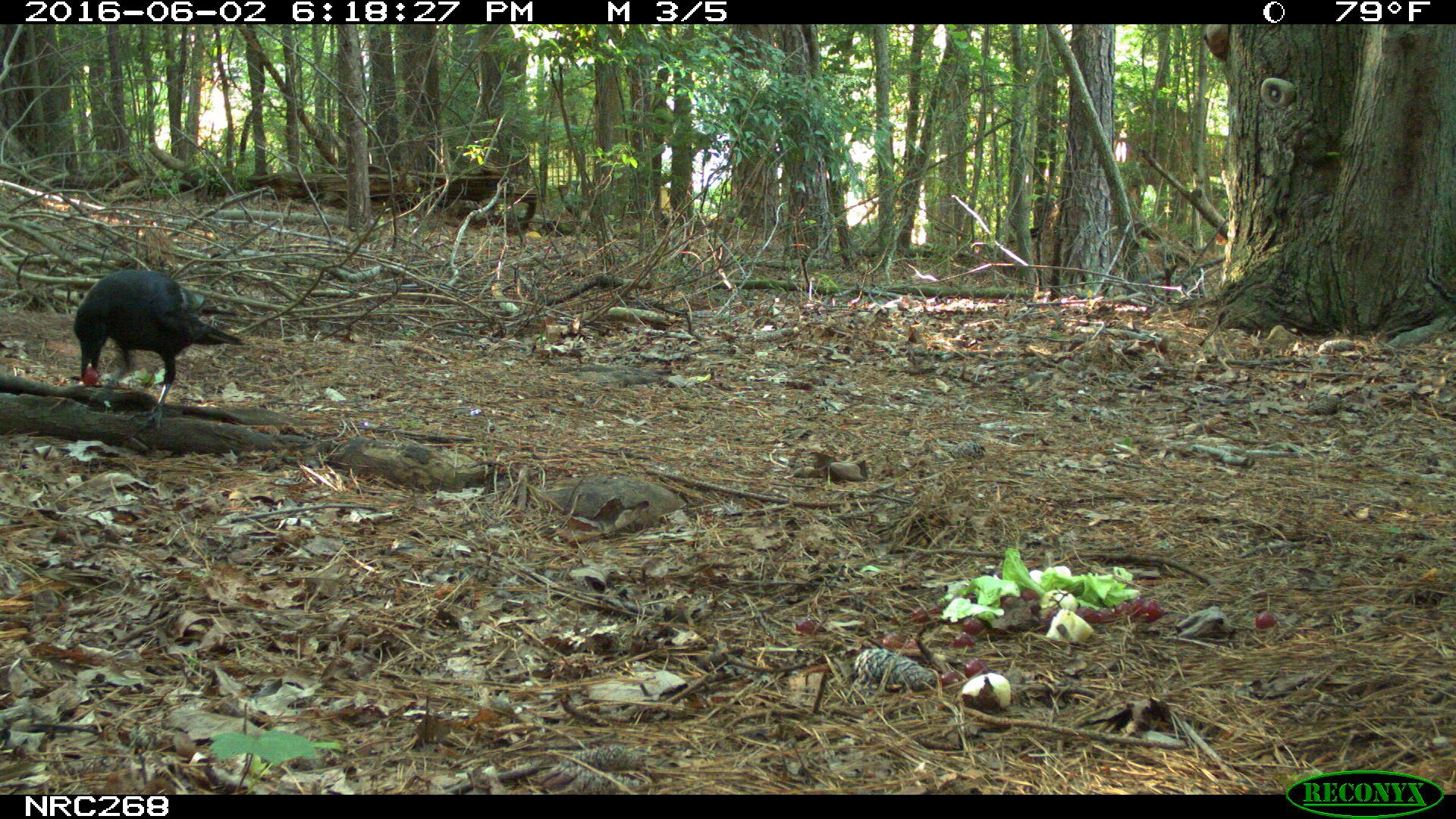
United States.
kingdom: Animalia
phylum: Chordata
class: Aves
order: Passeriformes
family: Corvidae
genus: Corvus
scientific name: Corvus brachyrhynchos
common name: american crow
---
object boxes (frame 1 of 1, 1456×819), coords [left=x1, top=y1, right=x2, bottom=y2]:
American Crow: [left=67, top=267, right=244, bottom=388]